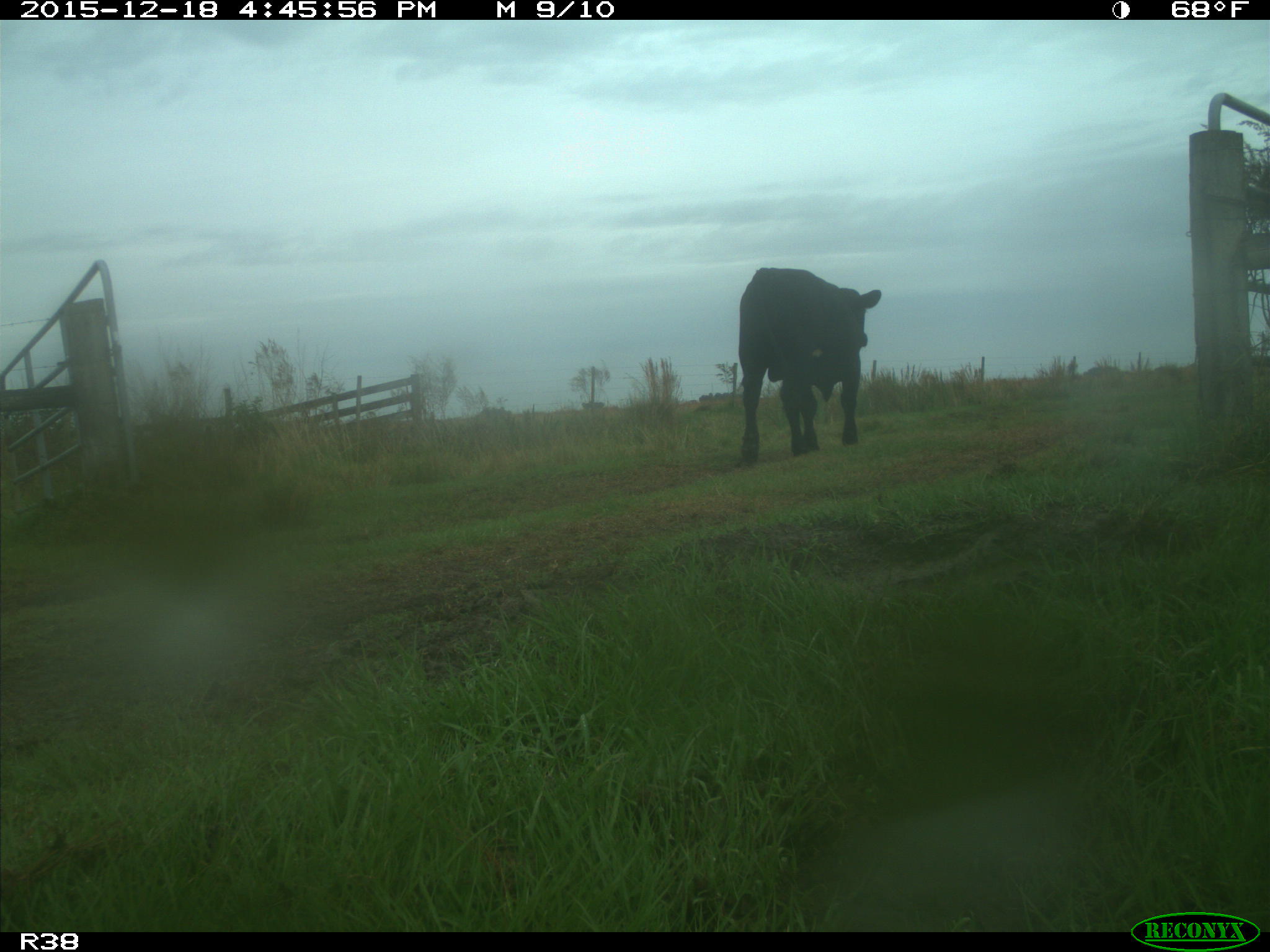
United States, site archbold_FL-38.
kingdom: Animalia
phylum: Chordata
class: Mammalia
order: Artiodactyla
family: Bovidae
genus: Bos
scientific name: Bos taurus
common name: domestic cow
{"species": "Bos taurus (domestic cow)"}